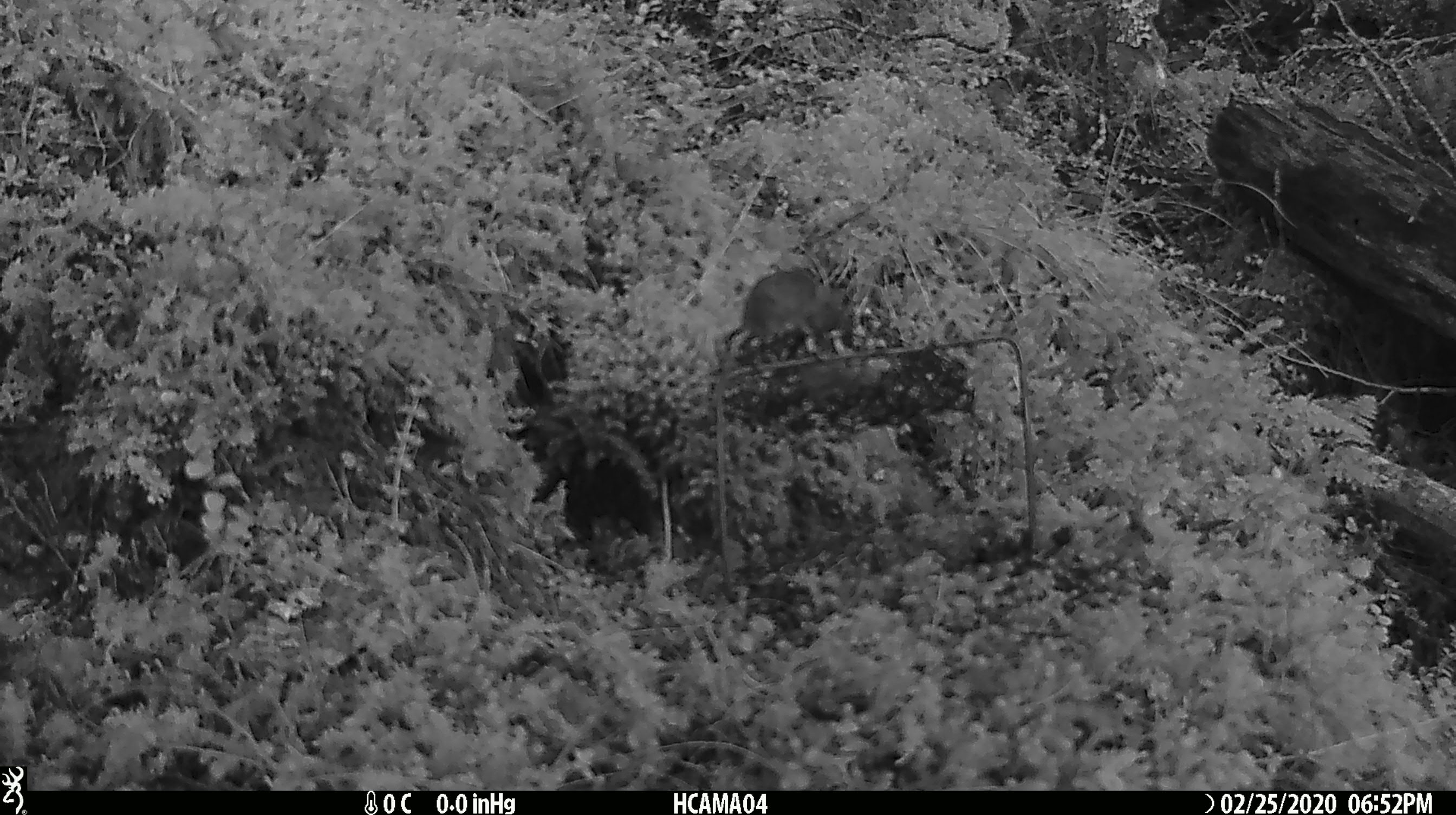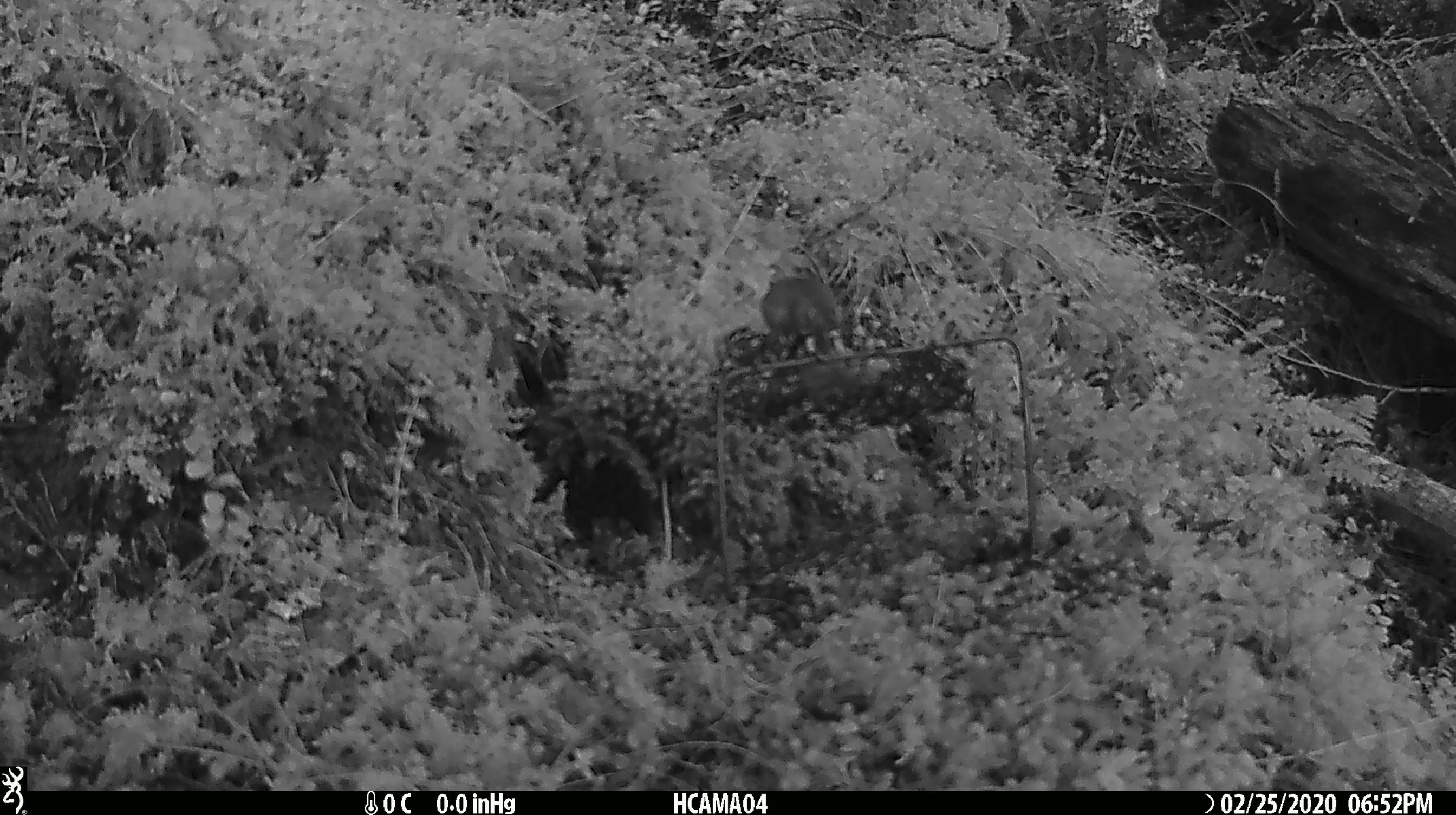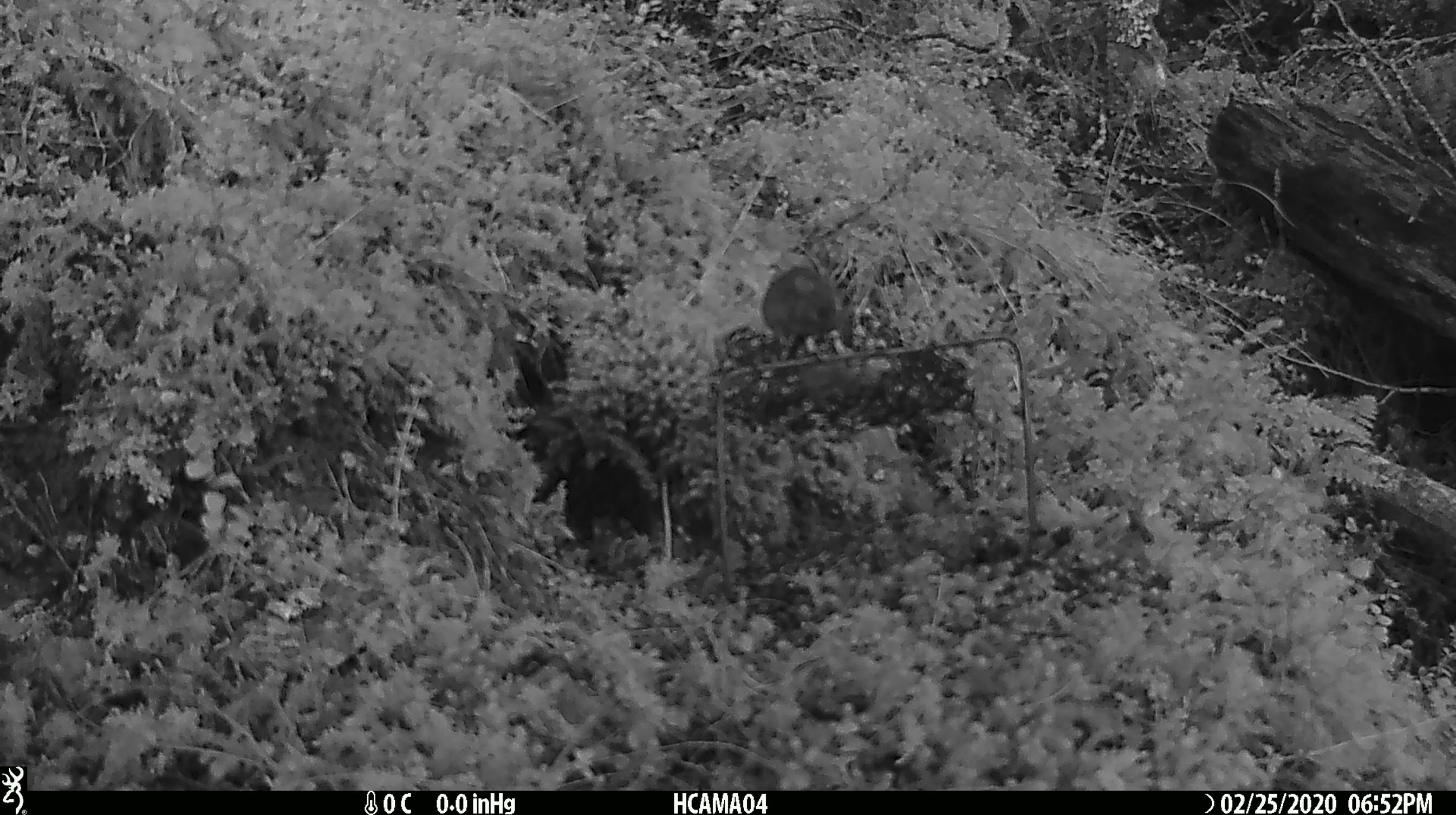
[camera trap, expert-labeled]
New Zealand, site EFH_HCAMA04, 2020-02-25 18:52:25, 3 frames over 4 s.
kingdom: Animalia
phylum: Chordata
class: Mammalia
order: Rodentia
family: Muridae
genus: Mus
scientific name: Mus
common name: mouse